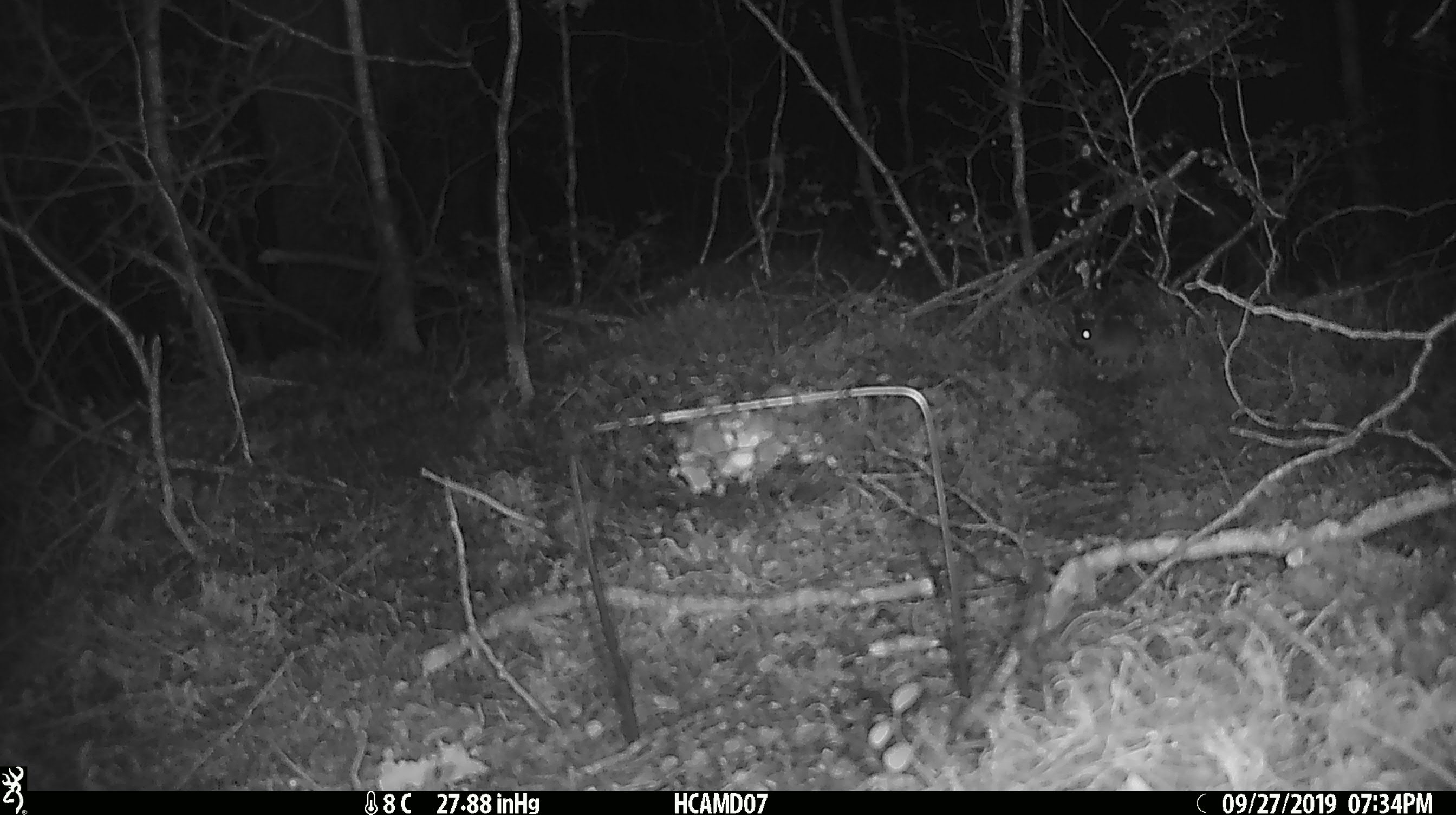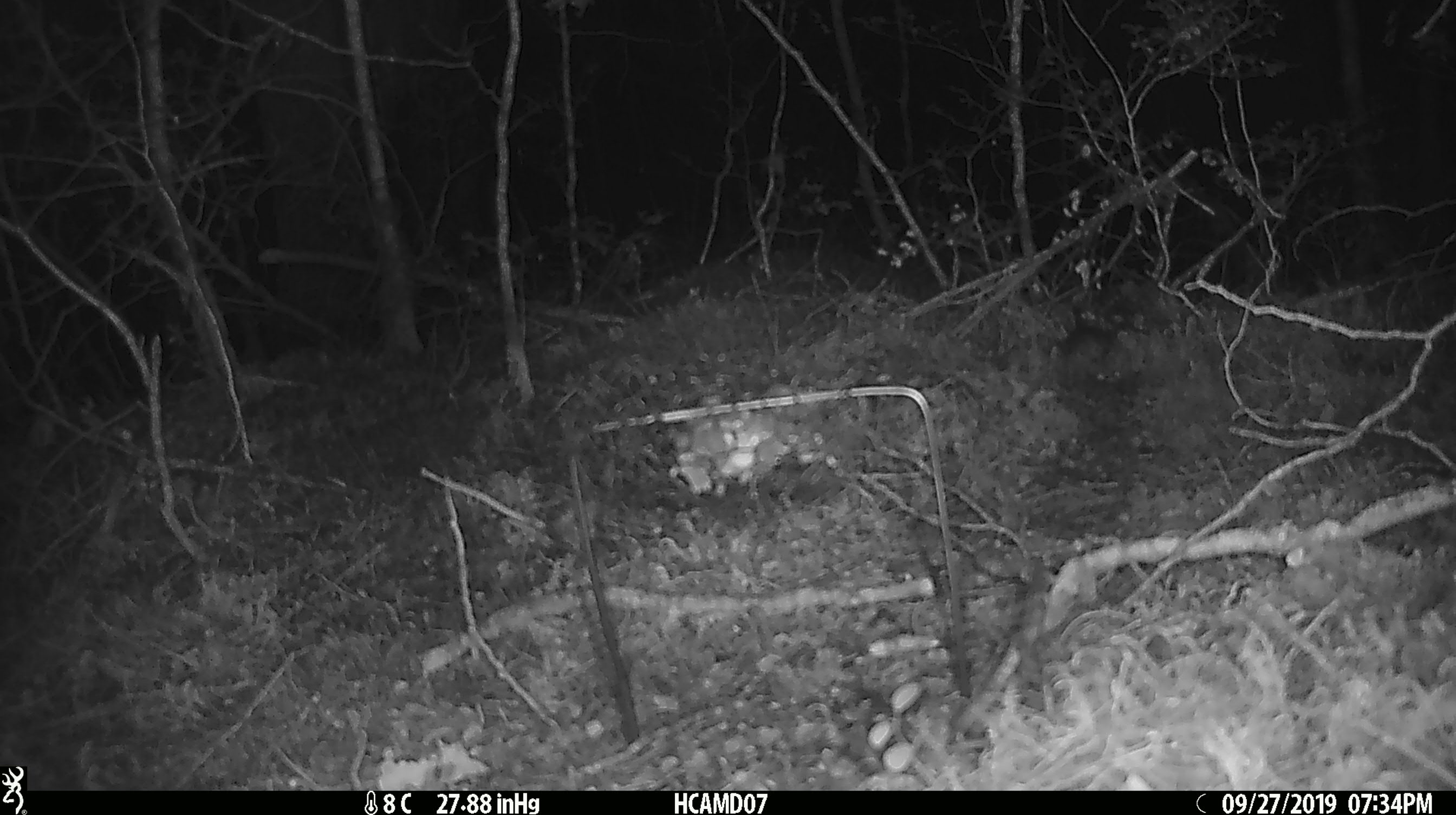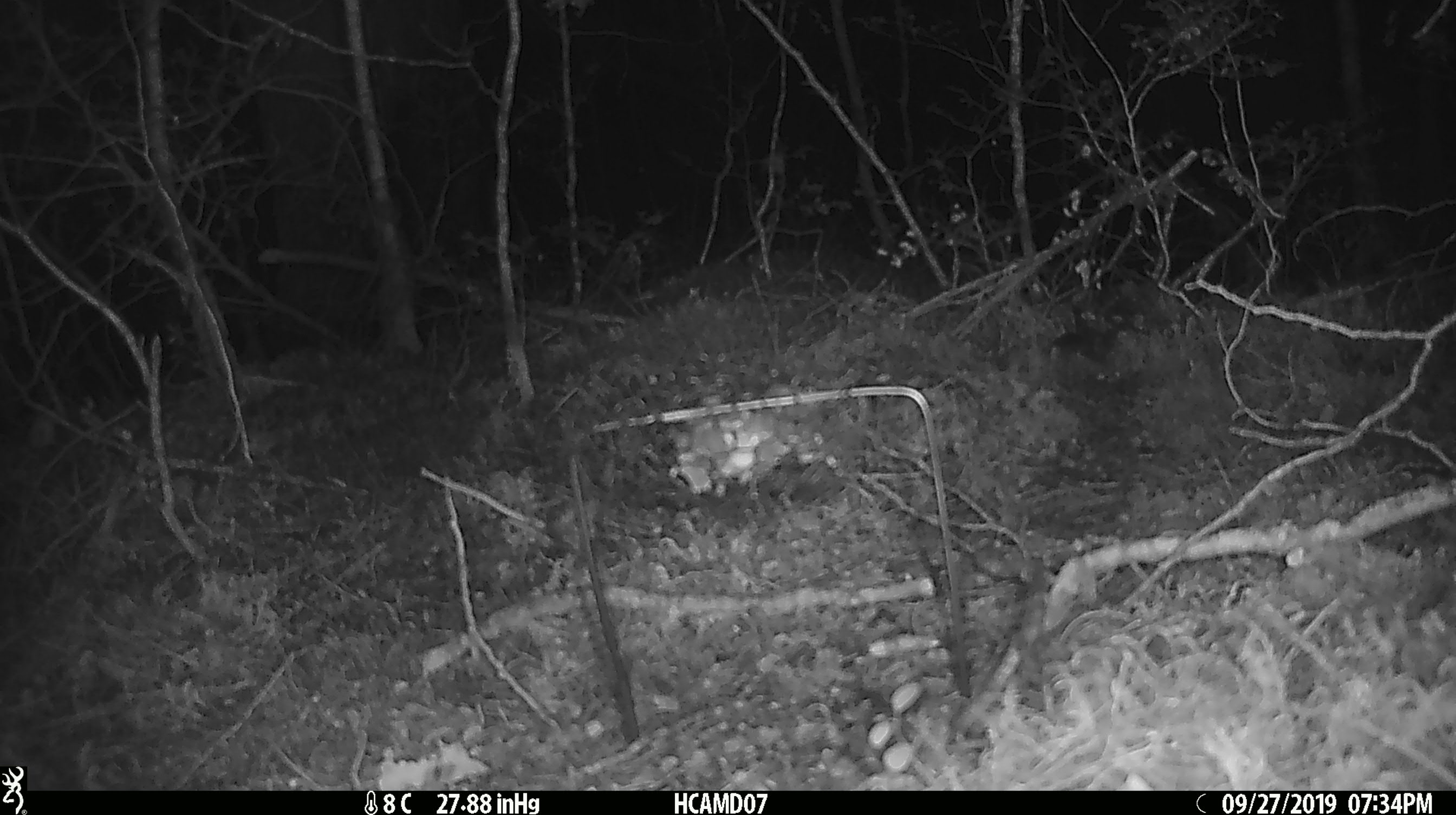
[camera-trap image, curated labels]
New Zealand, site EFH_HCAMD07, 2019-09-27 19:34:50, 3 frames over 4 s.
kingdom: Animalia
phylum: Chordata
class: Mammalia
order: Rodentia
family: Muridae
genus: Mus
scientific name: Mus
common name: mouse